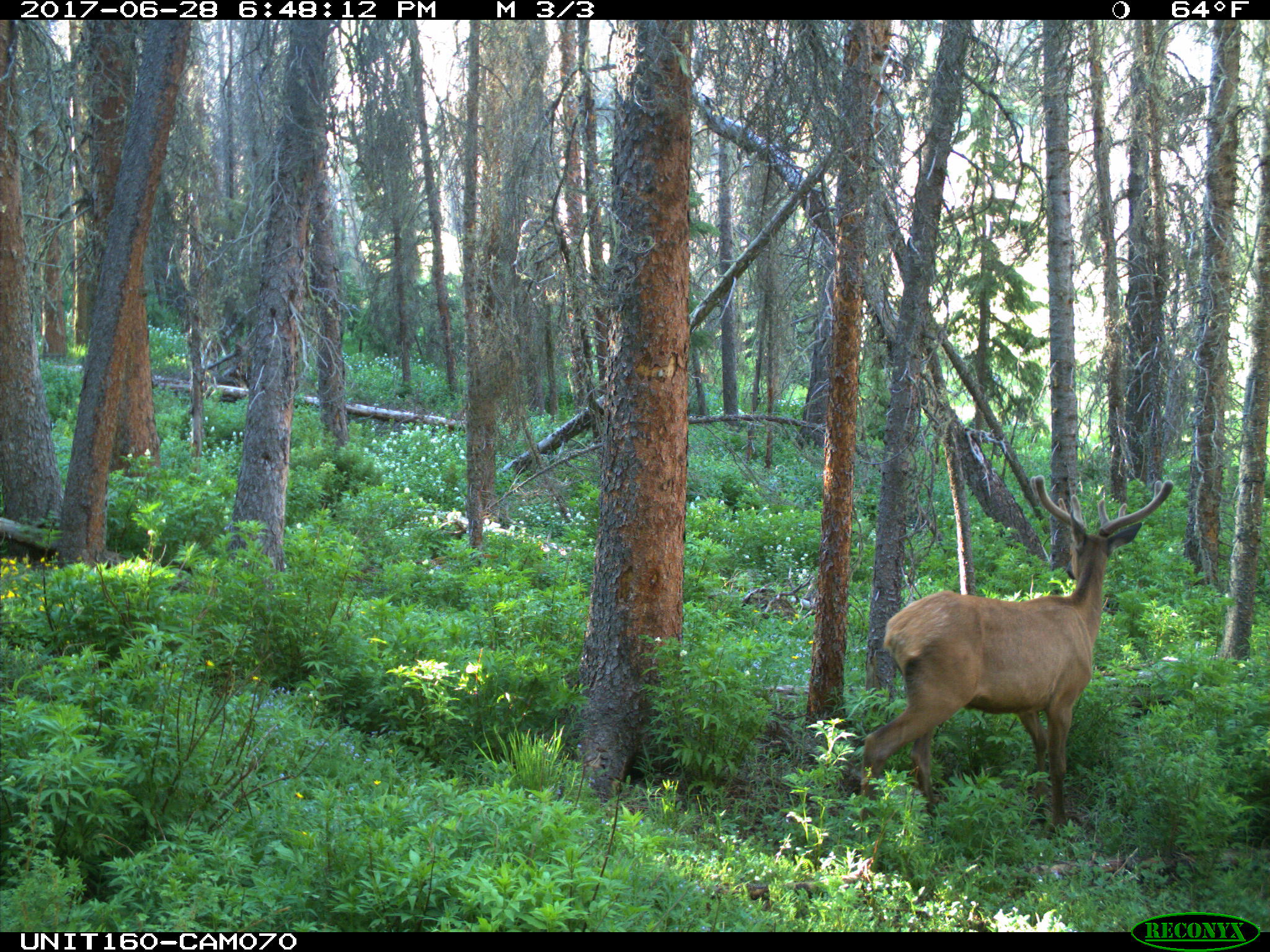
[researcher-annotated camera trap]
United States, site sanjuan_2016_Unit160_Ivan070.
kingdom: Animalia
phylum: Chordata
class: Mammalia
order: Artiodactyla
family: Cervidae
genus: Cervus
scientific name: Cervus elaphus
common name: red deer